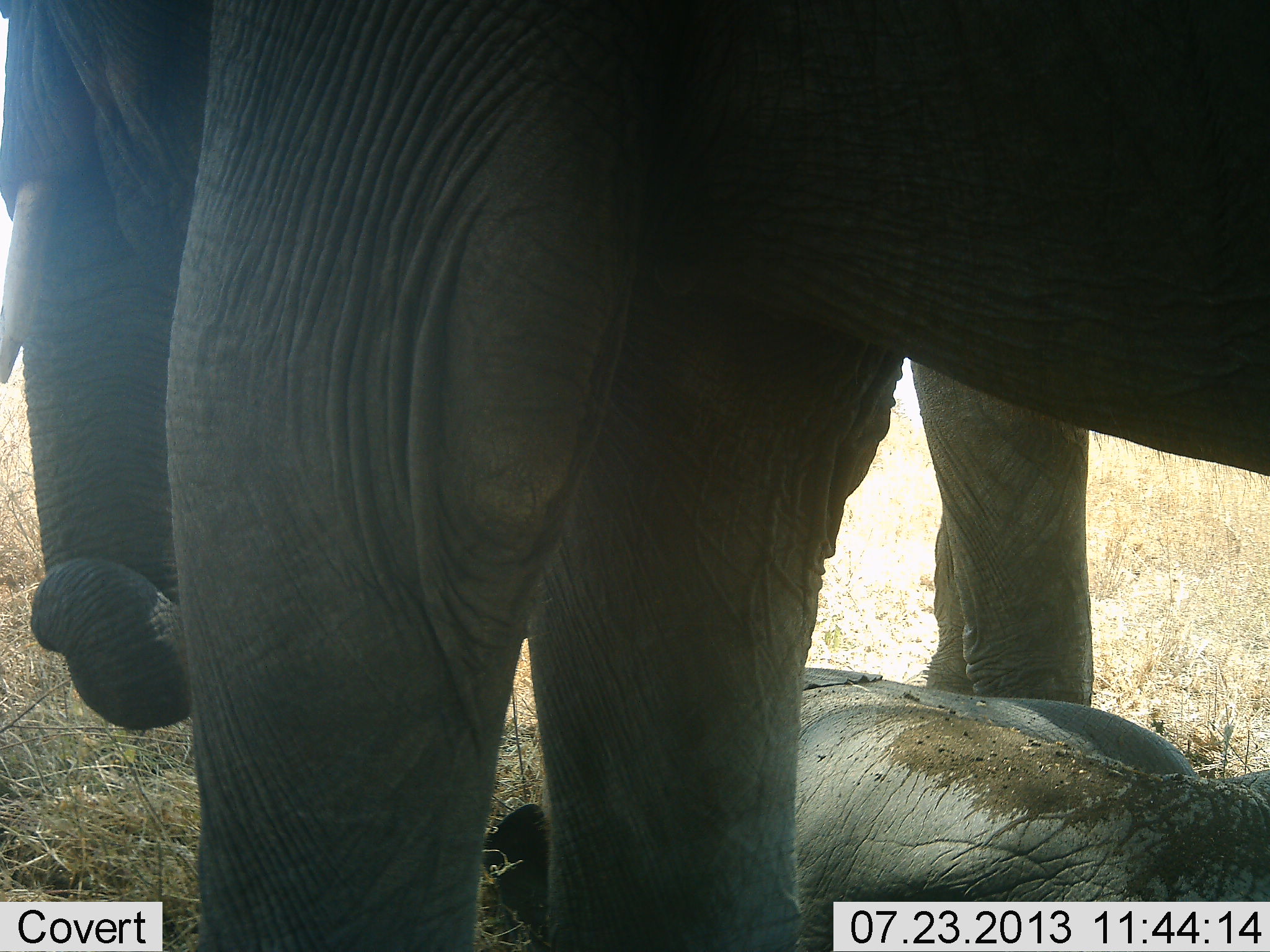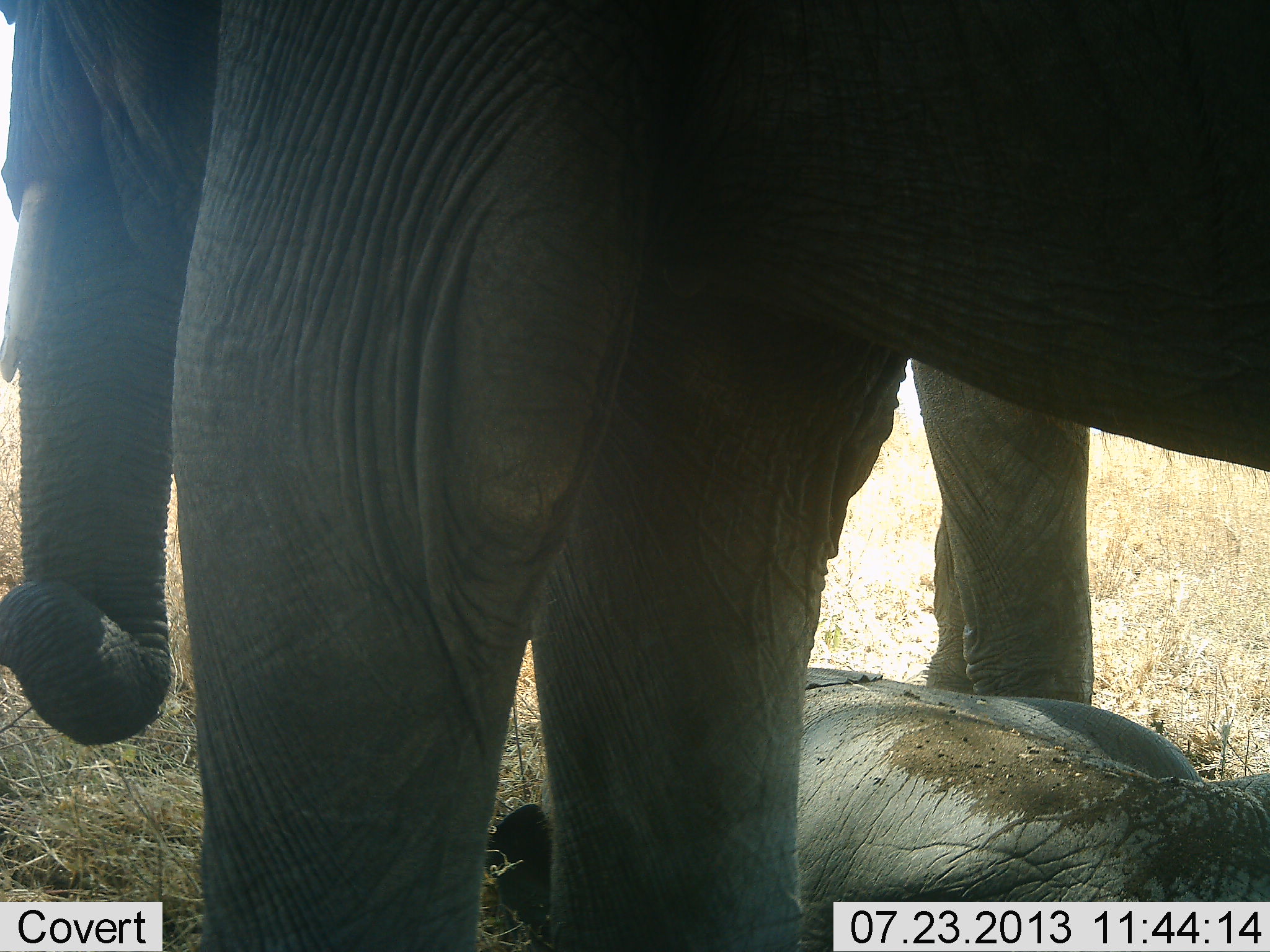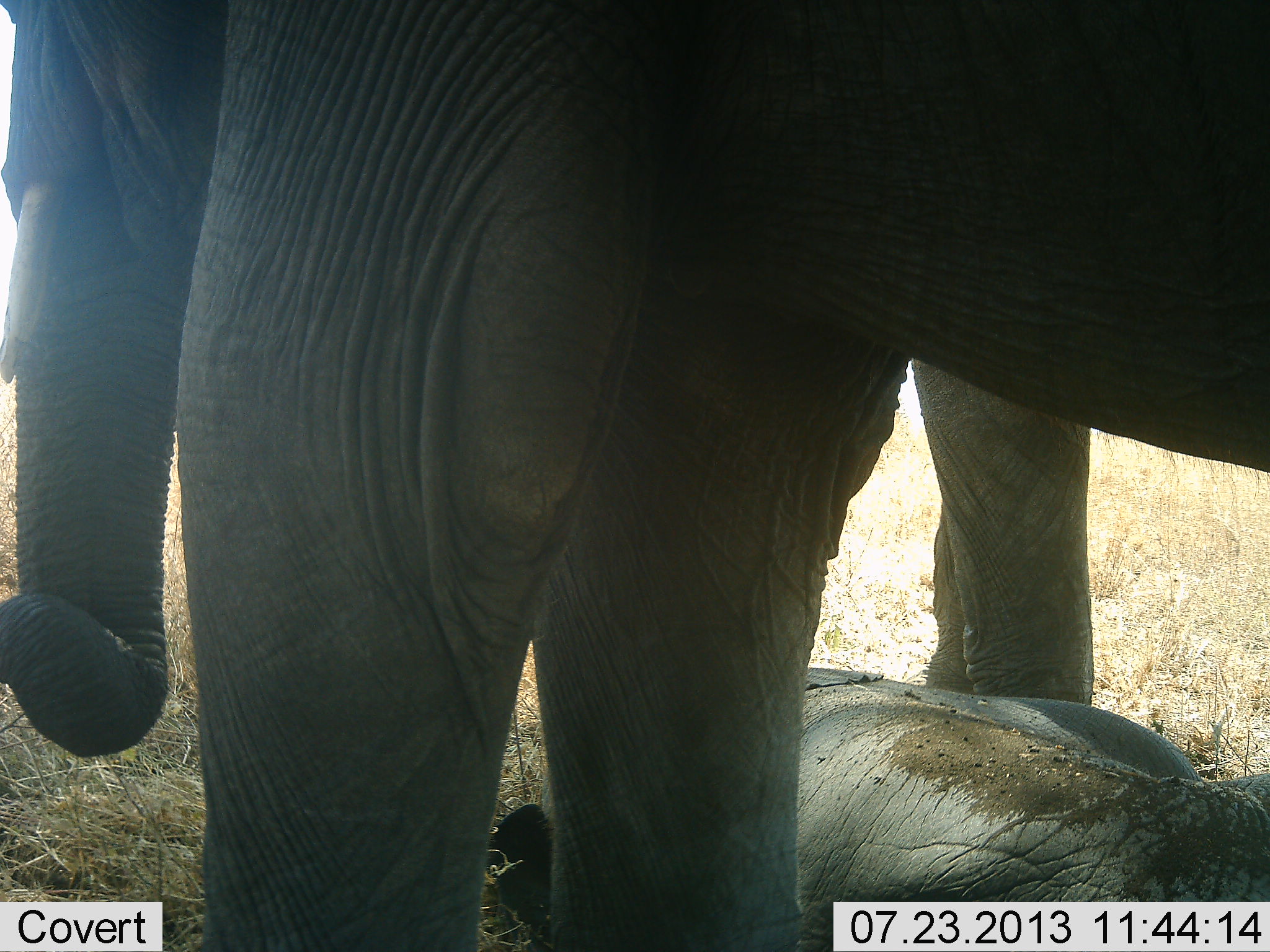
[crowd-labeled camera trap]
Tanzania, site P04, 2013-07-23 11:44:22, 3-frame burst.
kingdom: Animalia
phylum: Chordata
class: Mammalia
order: Proboscidea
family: Elephantidae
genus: Loxodonta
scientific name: Loxodonta africana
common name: african bush elephant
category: elephant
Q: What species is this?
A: Elephant (african bush elephant) (Loxodonta africana).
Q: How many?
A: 3.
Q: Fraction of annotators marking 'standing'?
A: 94%.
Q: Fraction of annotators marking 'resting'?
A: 75%.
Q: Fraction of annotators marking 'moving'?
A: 6%.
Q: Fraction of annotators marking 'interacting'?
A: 0%.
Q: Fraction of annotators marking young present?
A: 81%.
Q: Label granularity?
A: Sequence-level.